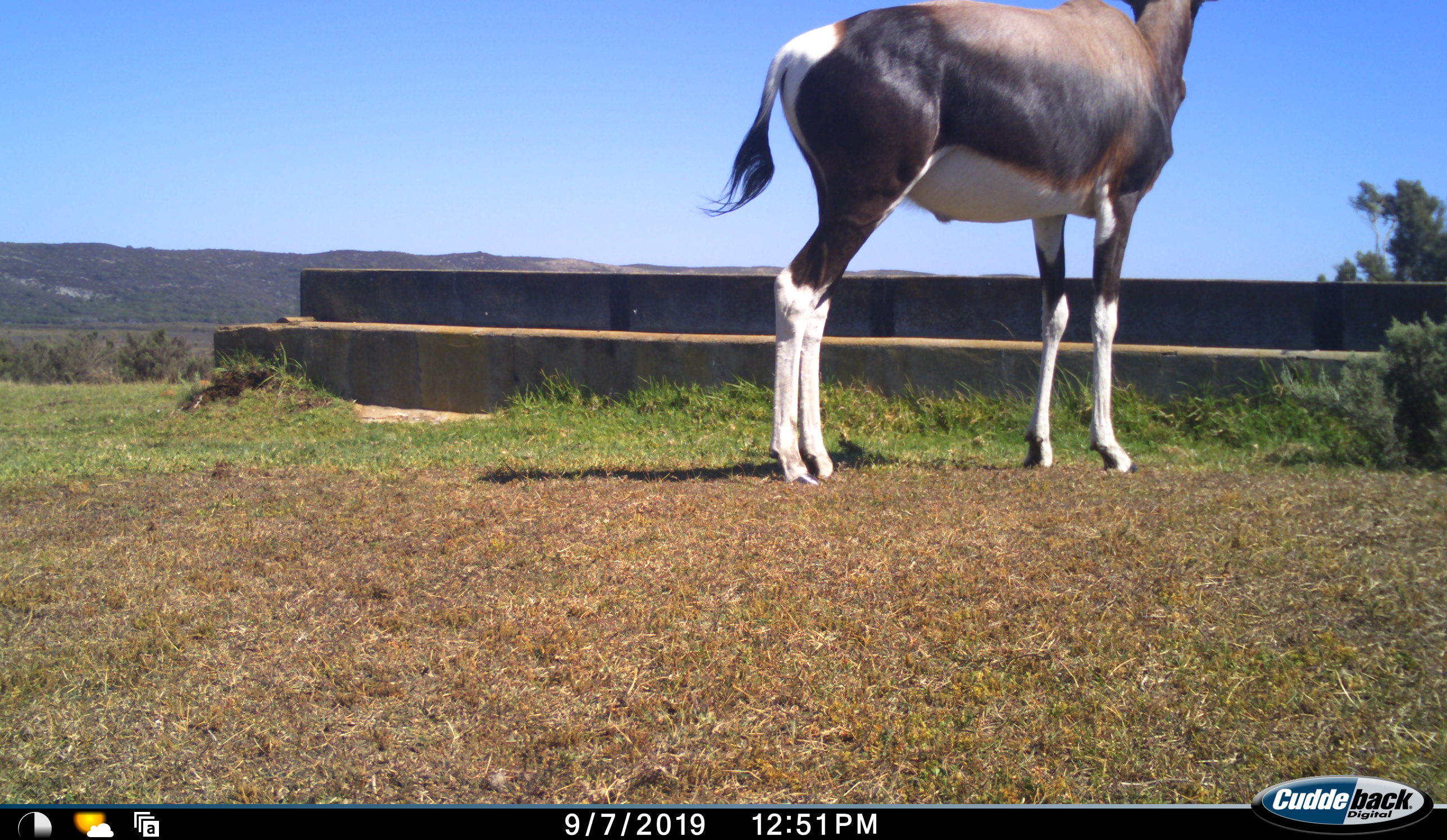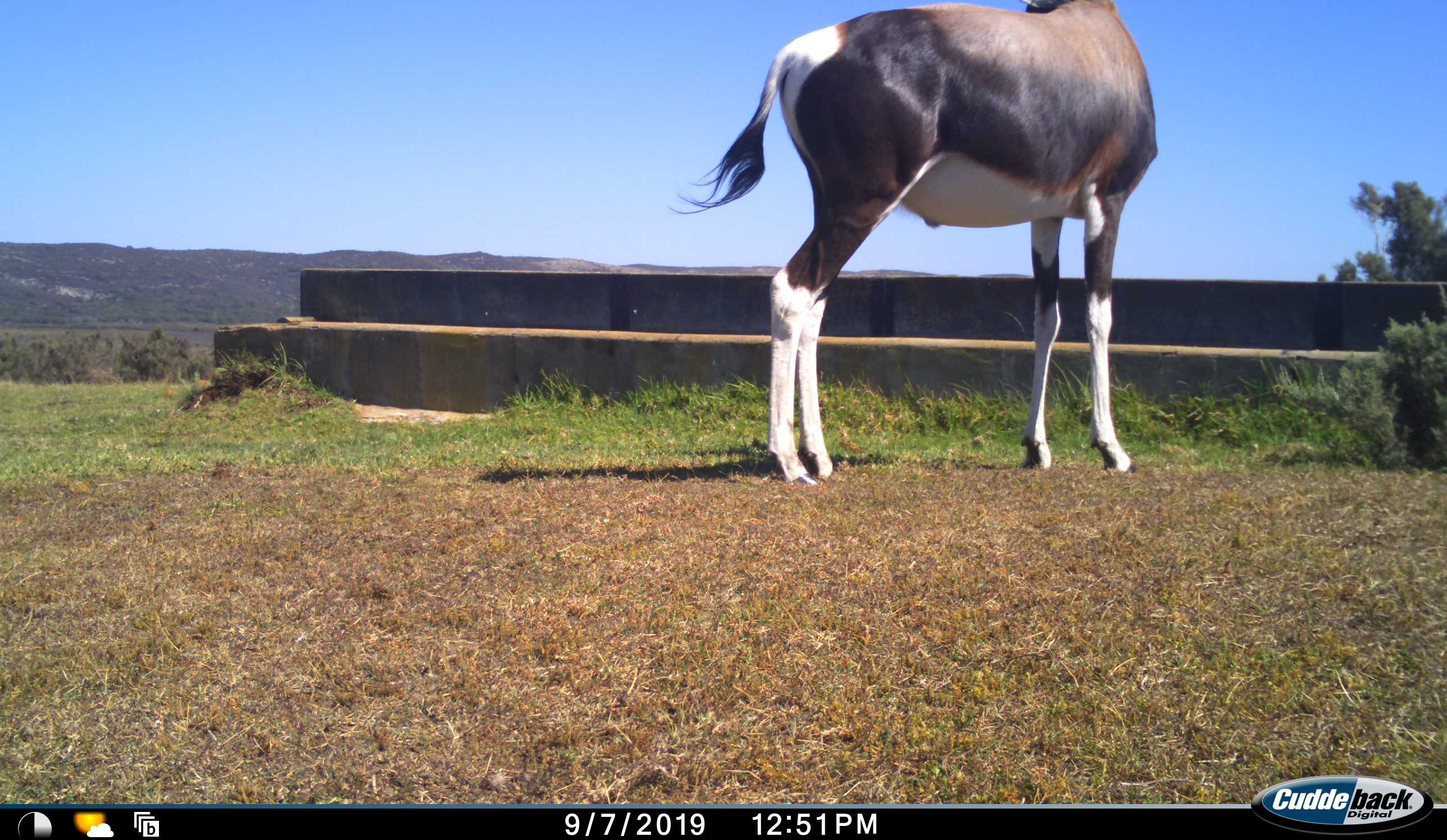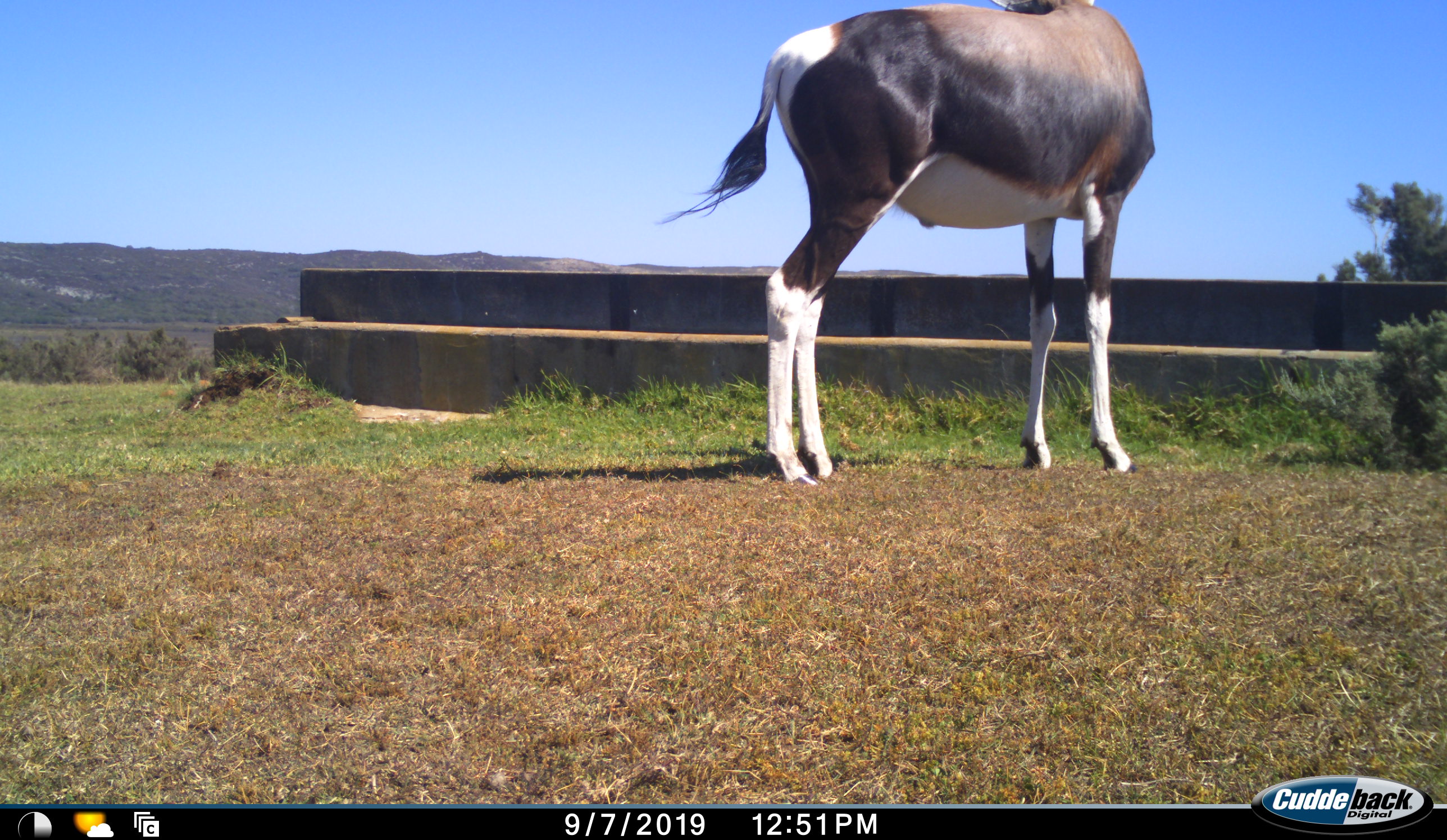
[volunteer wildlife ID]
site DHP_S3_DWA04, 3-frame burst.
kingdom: Animalia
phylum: Chordata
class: Mammalia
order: Artiodactyla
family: Bovidae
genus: Damaliscus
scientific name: Damaliscus pygargus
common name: bontebok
Bontebok (Damaliscus pygargus), count 1. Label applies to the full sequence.